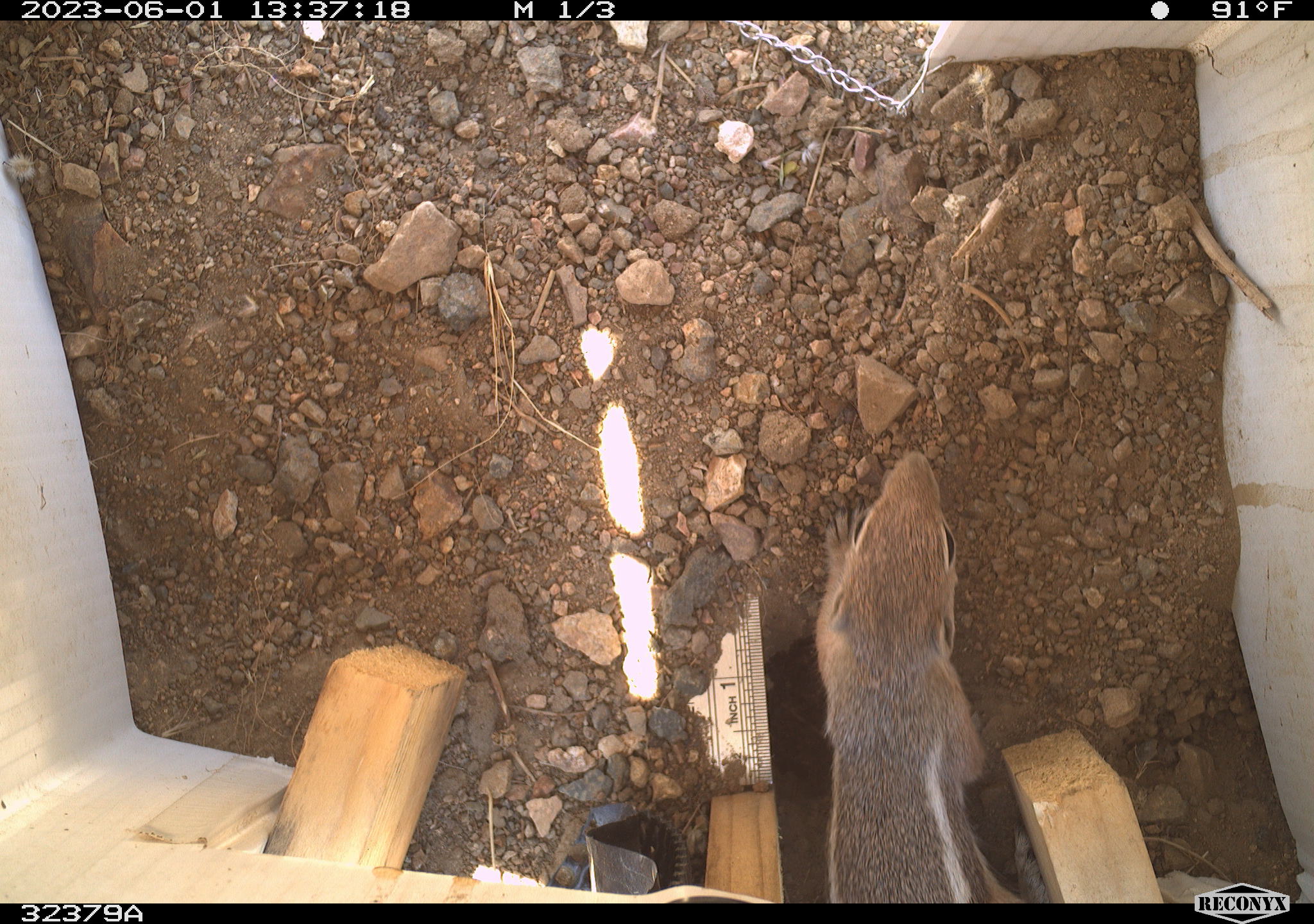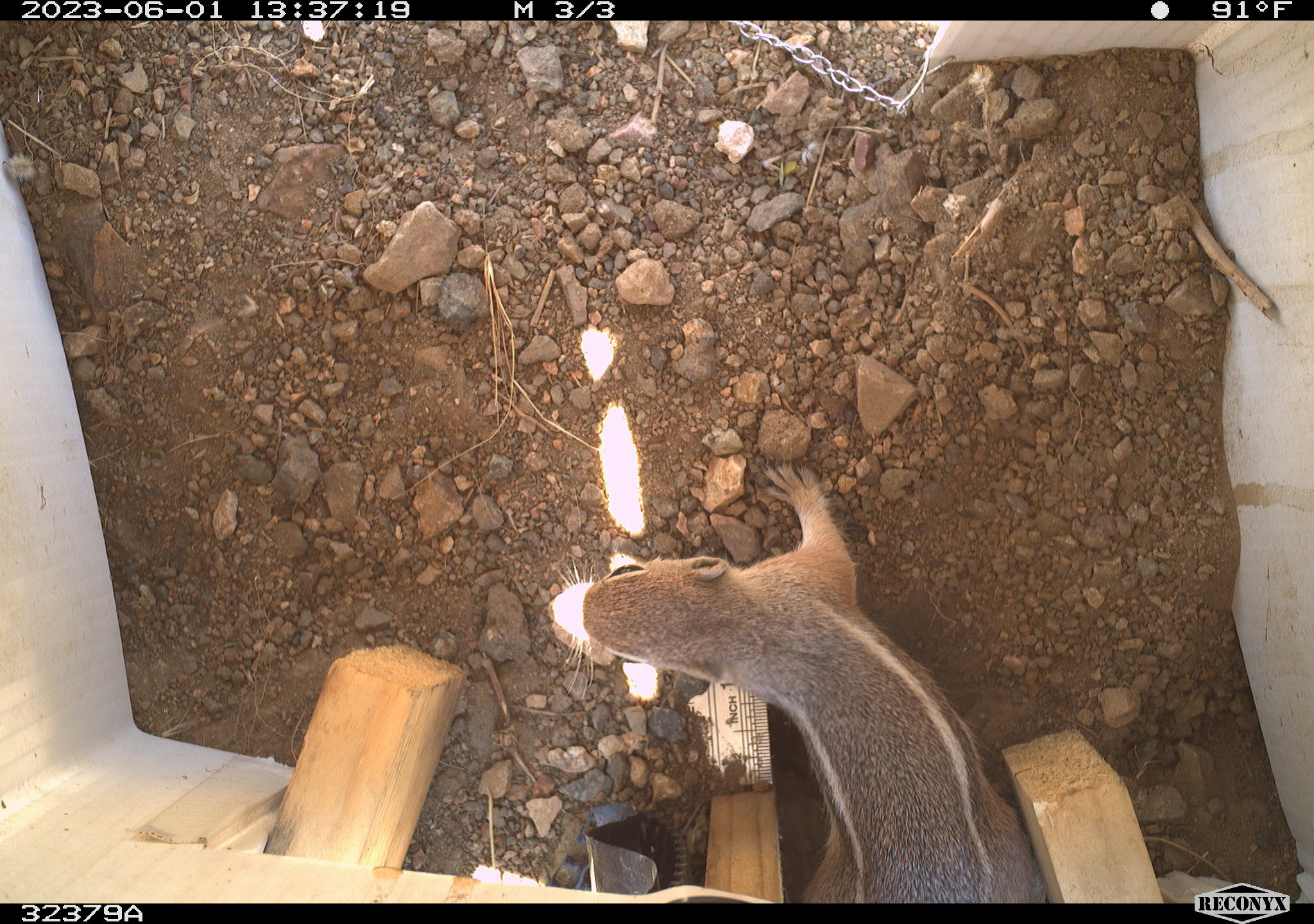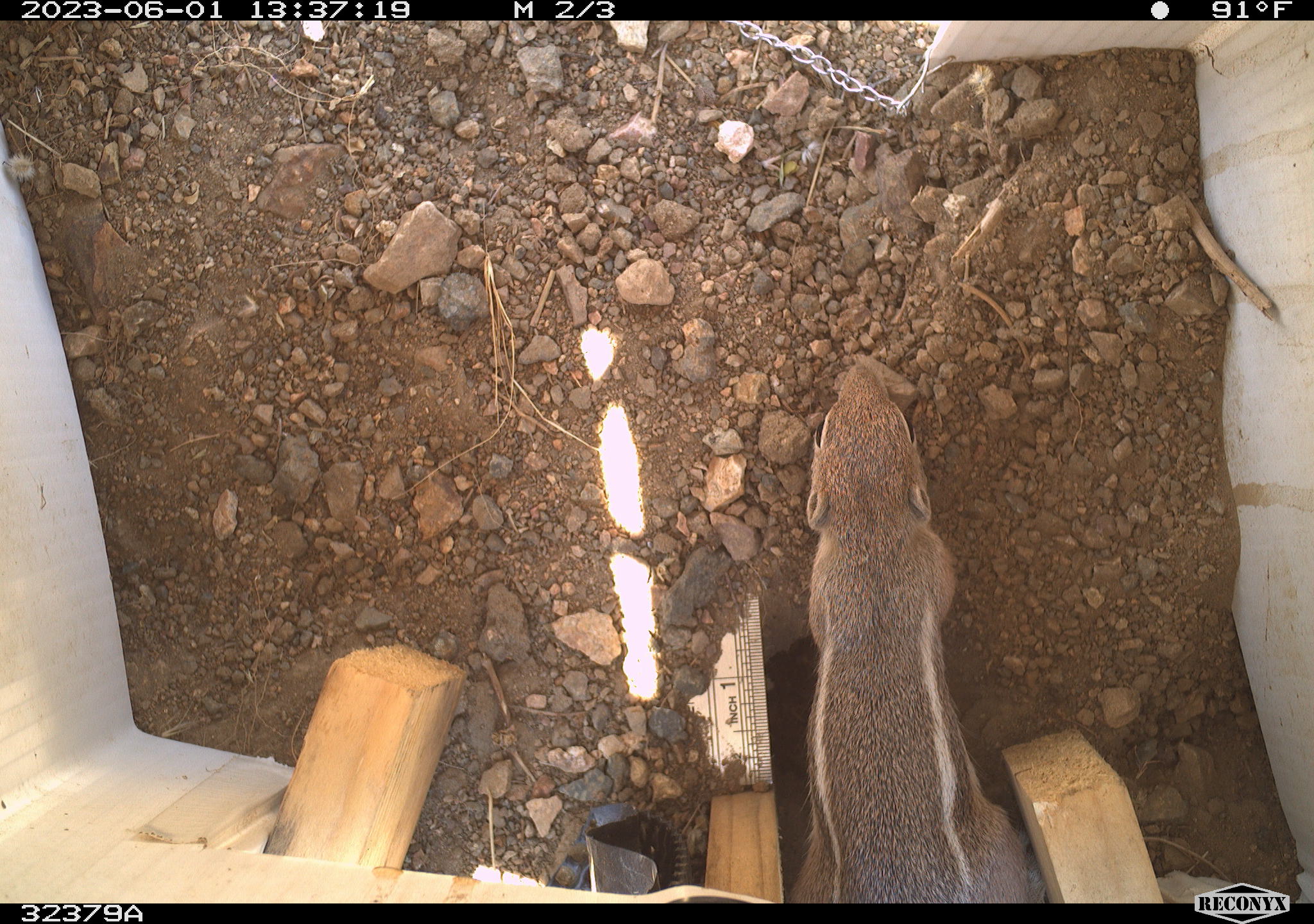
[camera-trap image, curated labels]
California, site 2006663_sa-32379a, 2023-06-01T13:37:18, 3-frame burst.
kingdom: Animalia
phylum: Chordata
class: Mammalia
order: Rodentia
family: Sciuridae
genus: Ammospermophilus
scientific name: Ammospermophilus leucurus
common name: white-tailed antelope squirrel